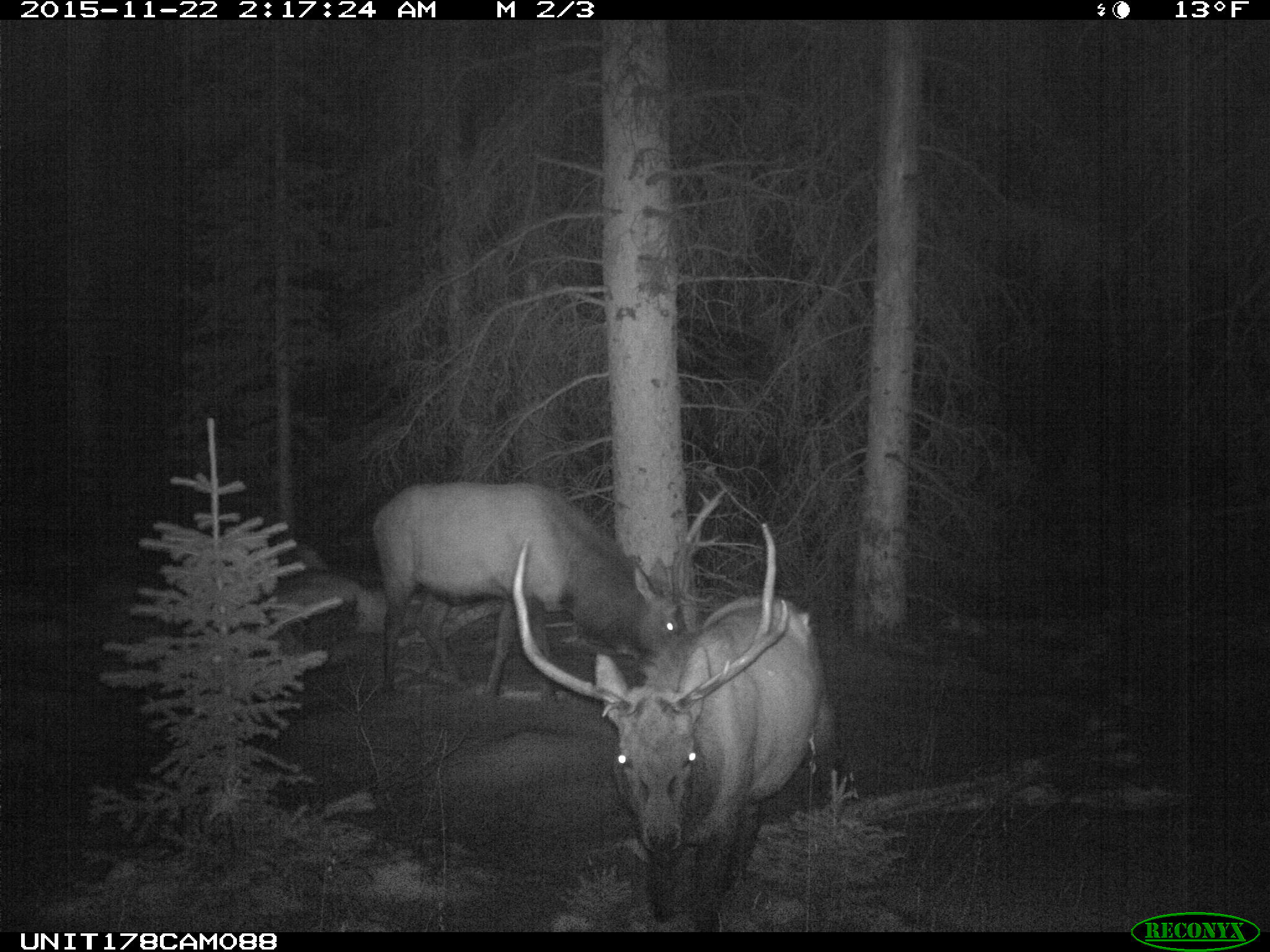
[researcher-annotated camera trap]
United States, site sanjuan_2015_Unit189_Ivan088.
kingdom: Animalia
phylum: Chordata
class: Mammalia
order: Artiodactyla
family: Cervidae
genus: Cervus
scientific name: Cervus elaphus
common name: red deer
Cervus elaphus (red deer).